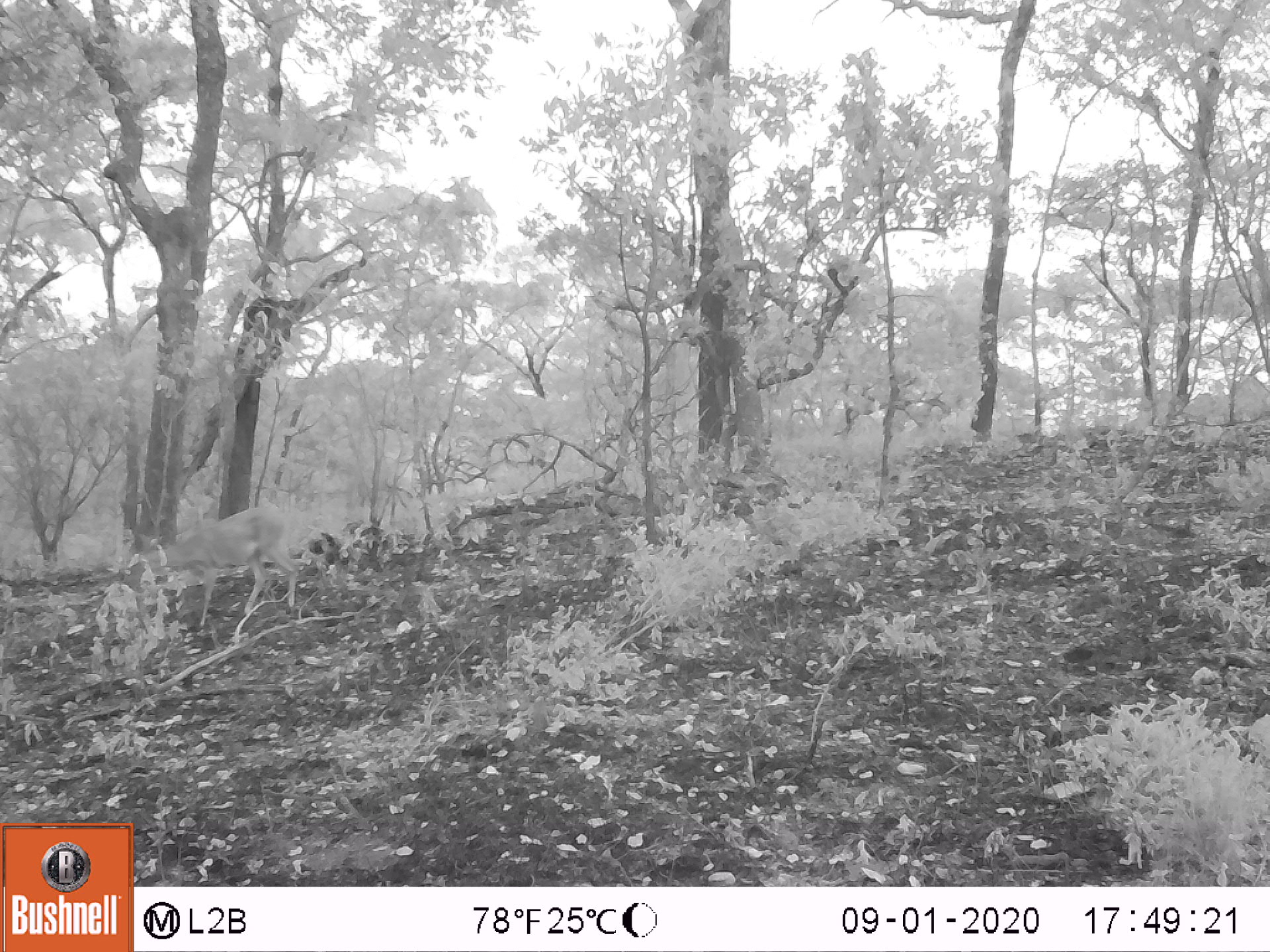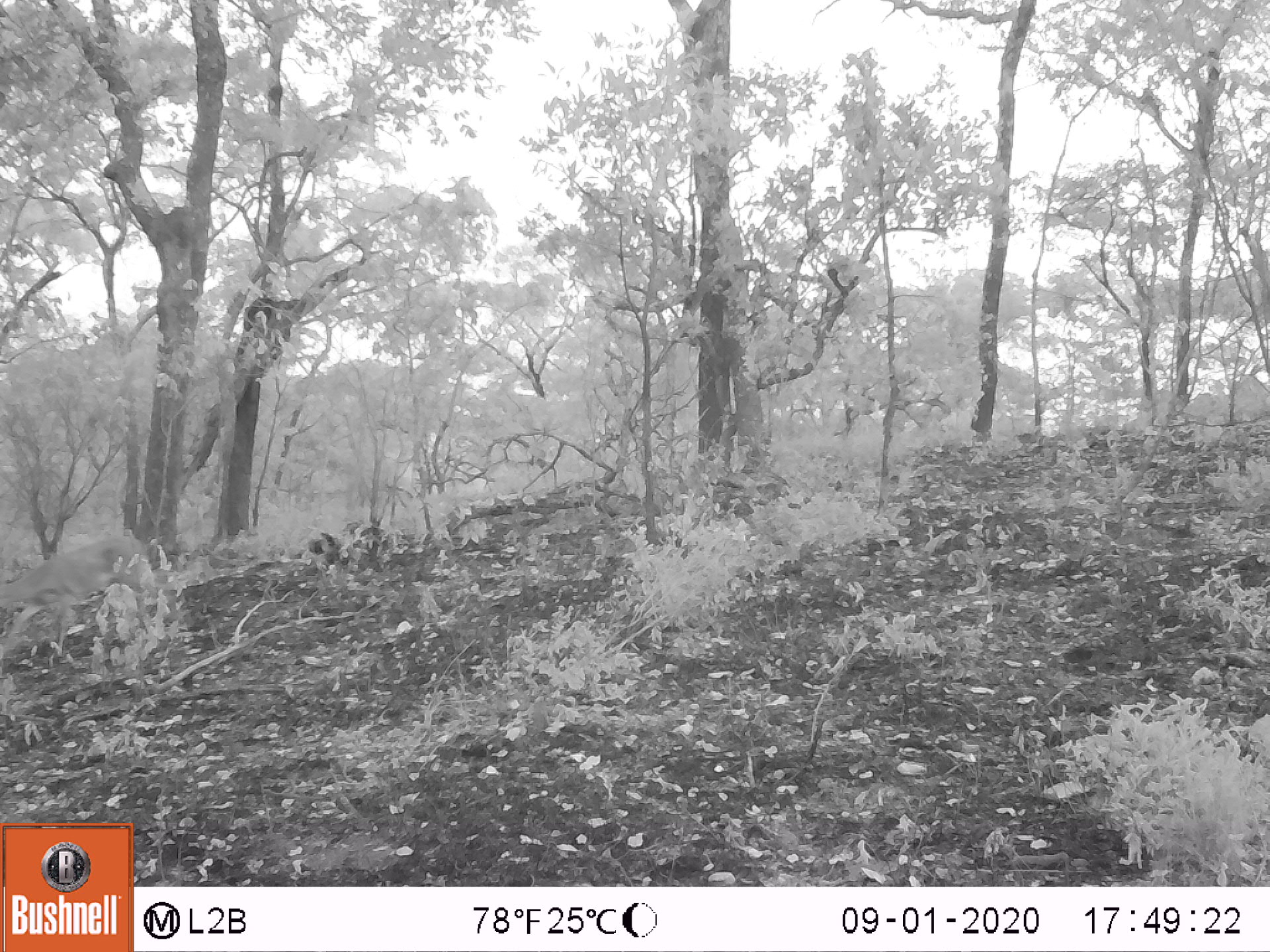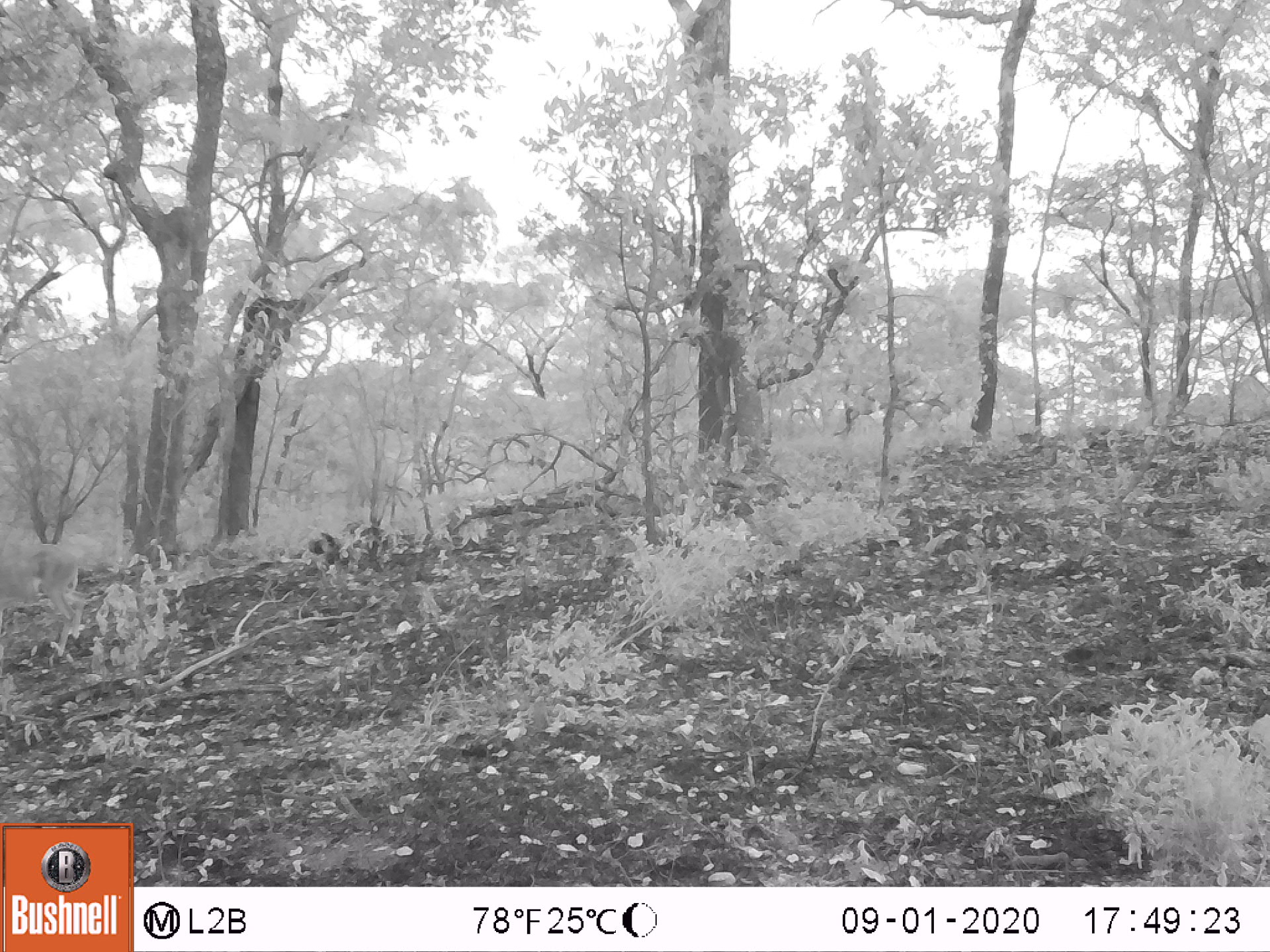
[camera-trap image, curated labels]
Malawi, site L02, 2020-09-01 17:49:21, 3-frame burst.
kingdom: Animalia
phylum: Chordata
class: Mammalia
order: Artiodactyla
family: Bovidae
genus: Sylvicapra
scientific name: Sylvicapra grimmia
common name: common duiker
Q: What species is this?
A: Common duiker (Sylvicapra grimmia).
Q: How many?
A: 1.